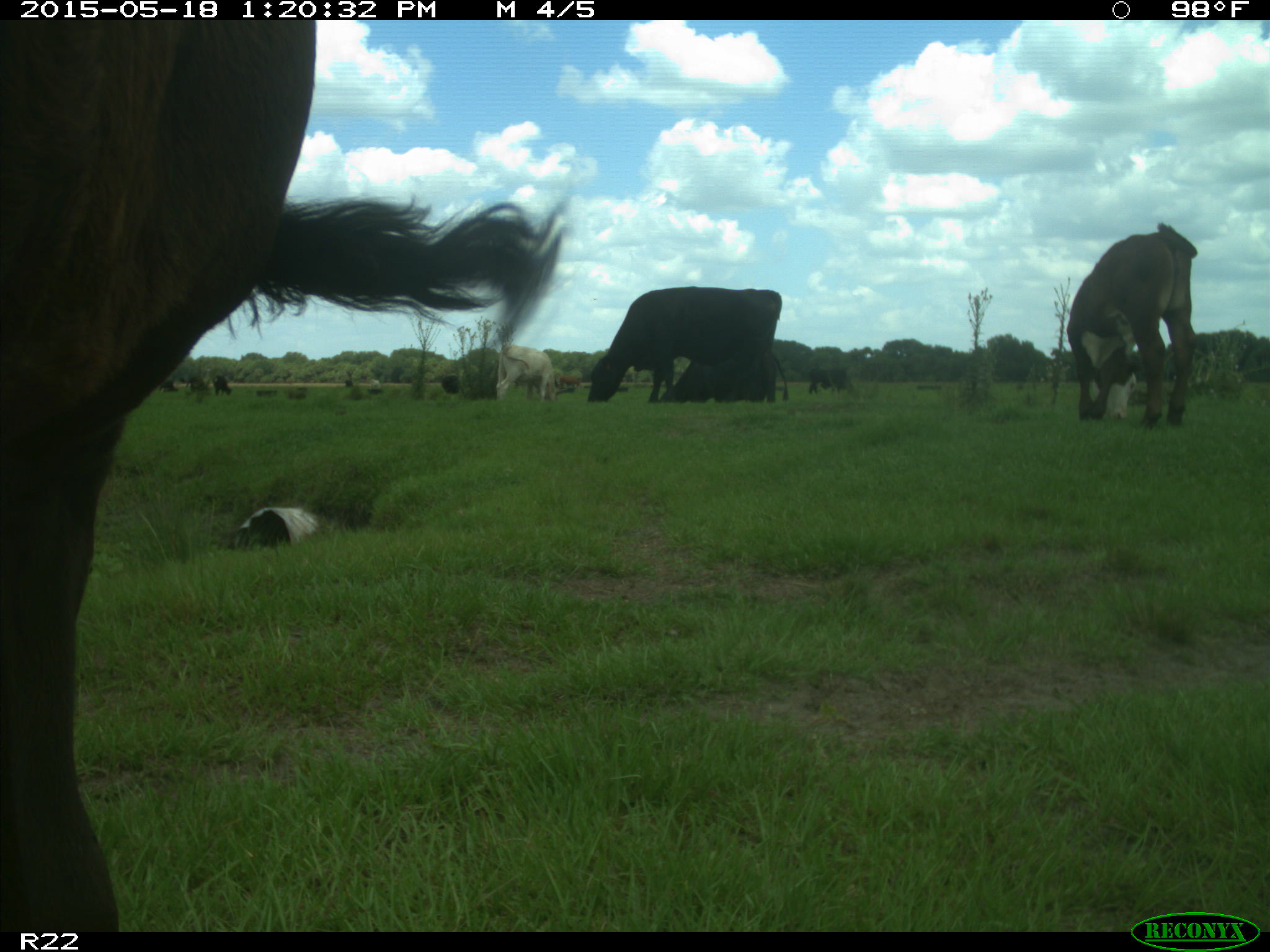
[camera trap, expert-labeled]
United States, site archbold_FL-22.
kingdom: Animalia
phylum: Chordata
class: Mammalia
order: Artiodactyla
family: Bovidae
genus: Bos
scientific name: Bos taurus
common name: domestic cow